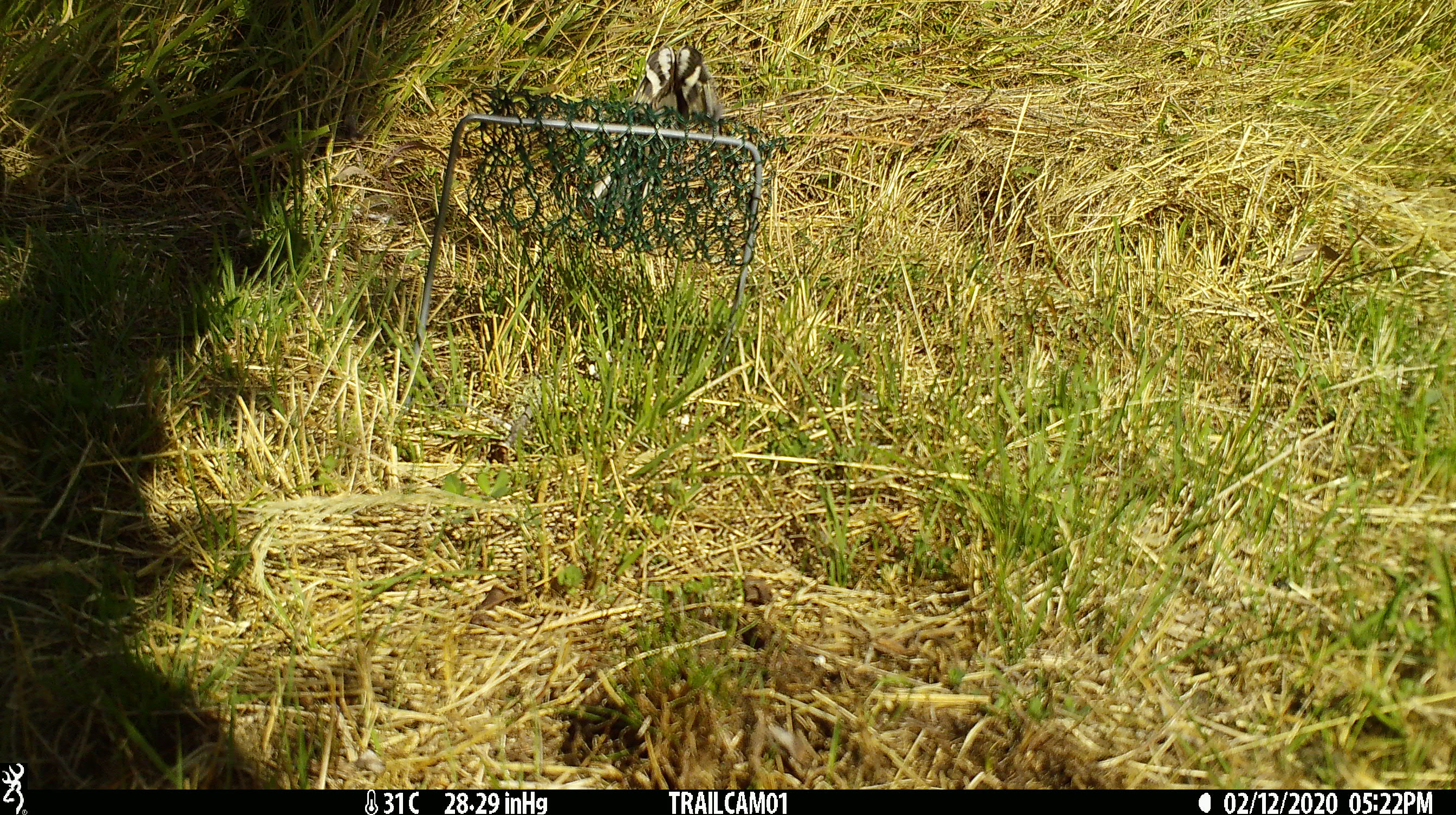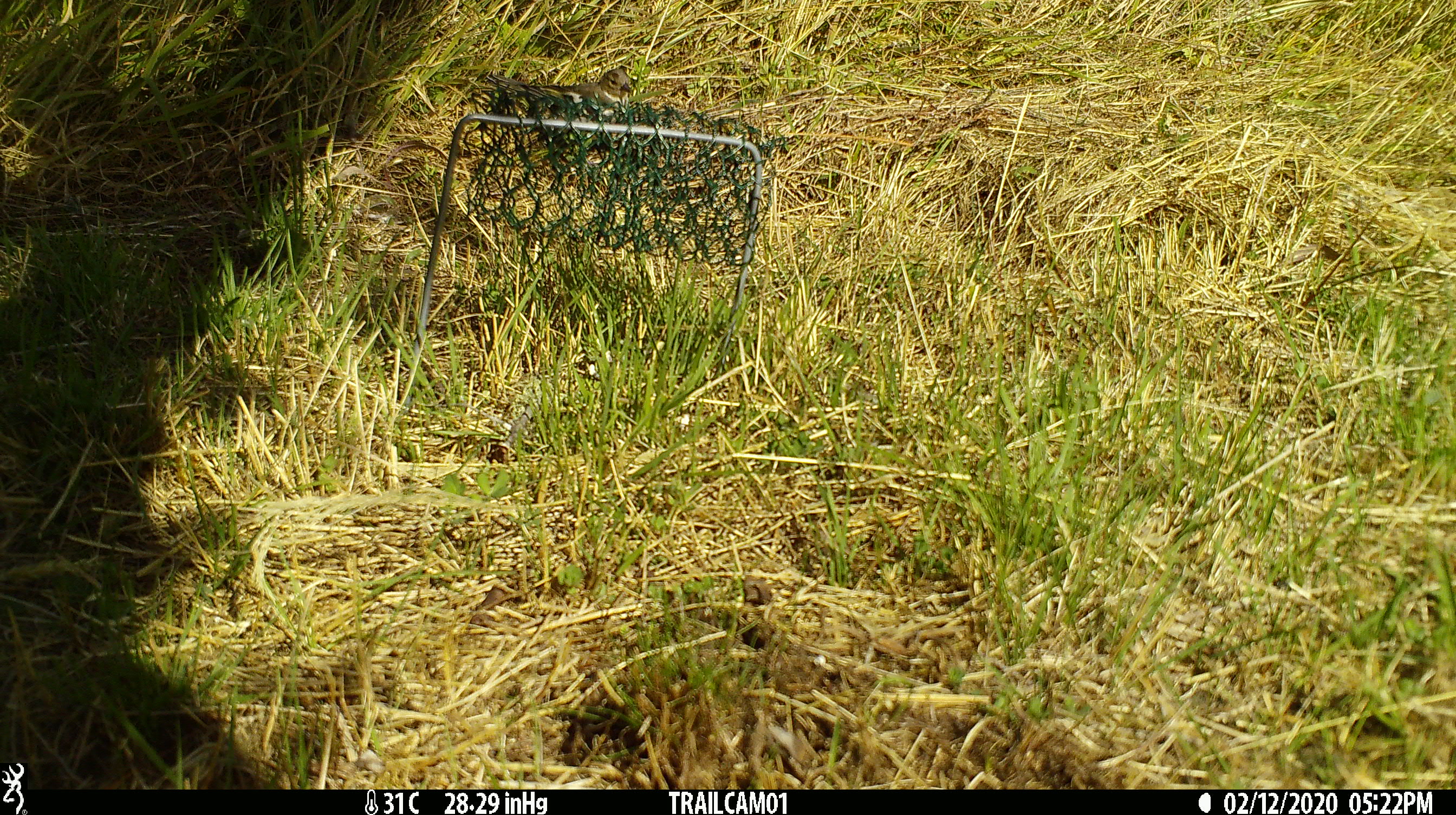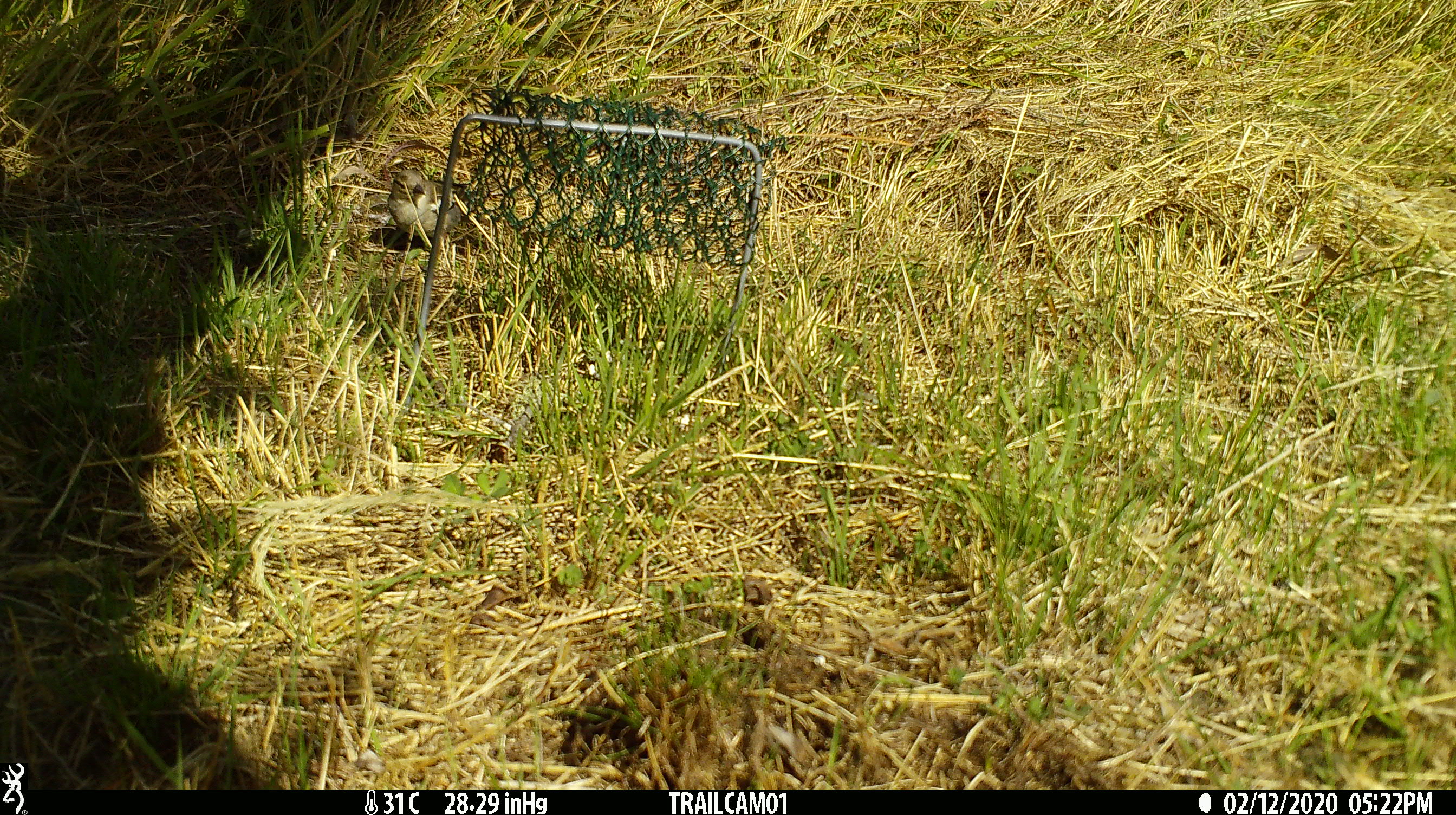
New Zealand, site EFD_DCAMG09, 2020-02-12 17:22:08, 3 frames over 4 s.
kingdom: Animalia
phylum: Chordata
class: Aves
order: Passeriformes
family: Fringillidae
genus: Fringilla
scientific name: Fringilla coelebs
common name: common chaffinch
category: chaffinch